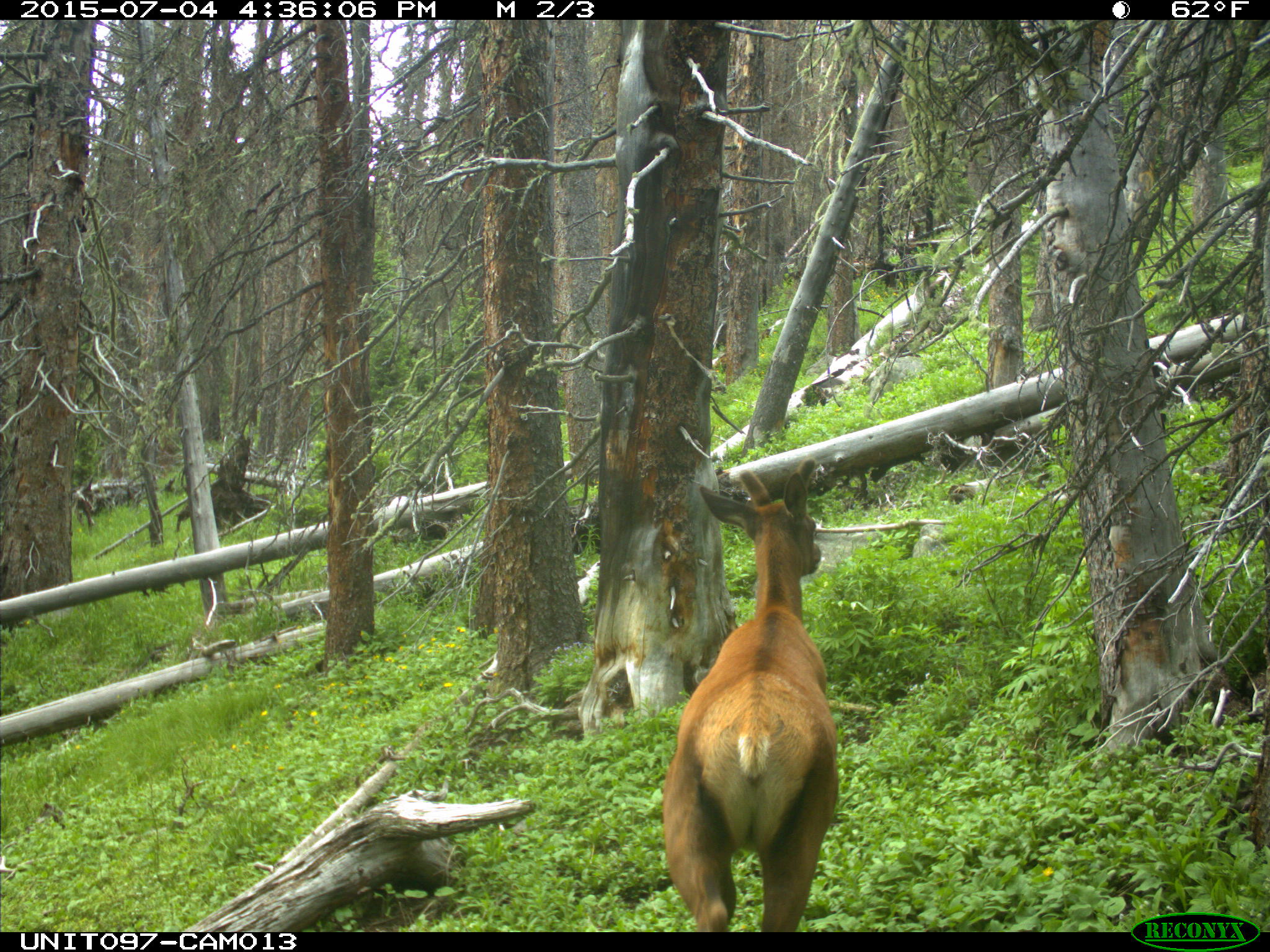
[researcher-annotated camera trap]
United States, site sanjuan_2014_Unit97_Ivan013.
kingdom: Animalia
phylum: Chordata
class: Mammalia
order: Artiodactyla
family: Cervidae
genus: Cervus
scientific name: Cervus elaphus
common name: red deer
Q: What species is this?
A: Cervus elaphus (red deer).